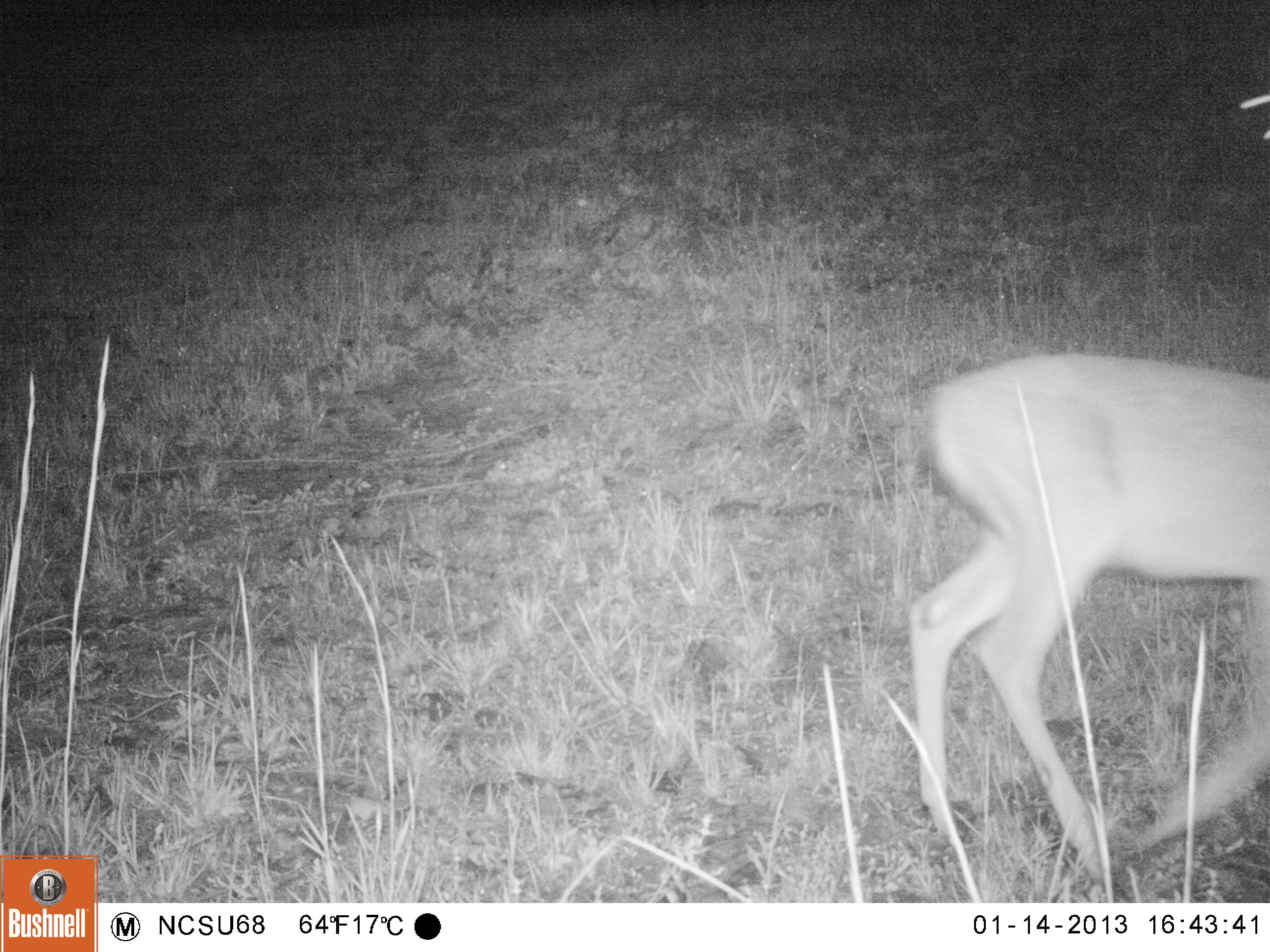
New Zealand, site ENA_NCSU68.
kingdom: Animalia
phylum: Chordata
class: Mammalia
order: Artiodactyla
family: Cervidae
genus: Odocoileus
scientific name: Odocoileus virginianus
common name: white-tailed deer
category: white tailed deer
White tailed deer (white-tailed deer) (Odocoileus virginianus).